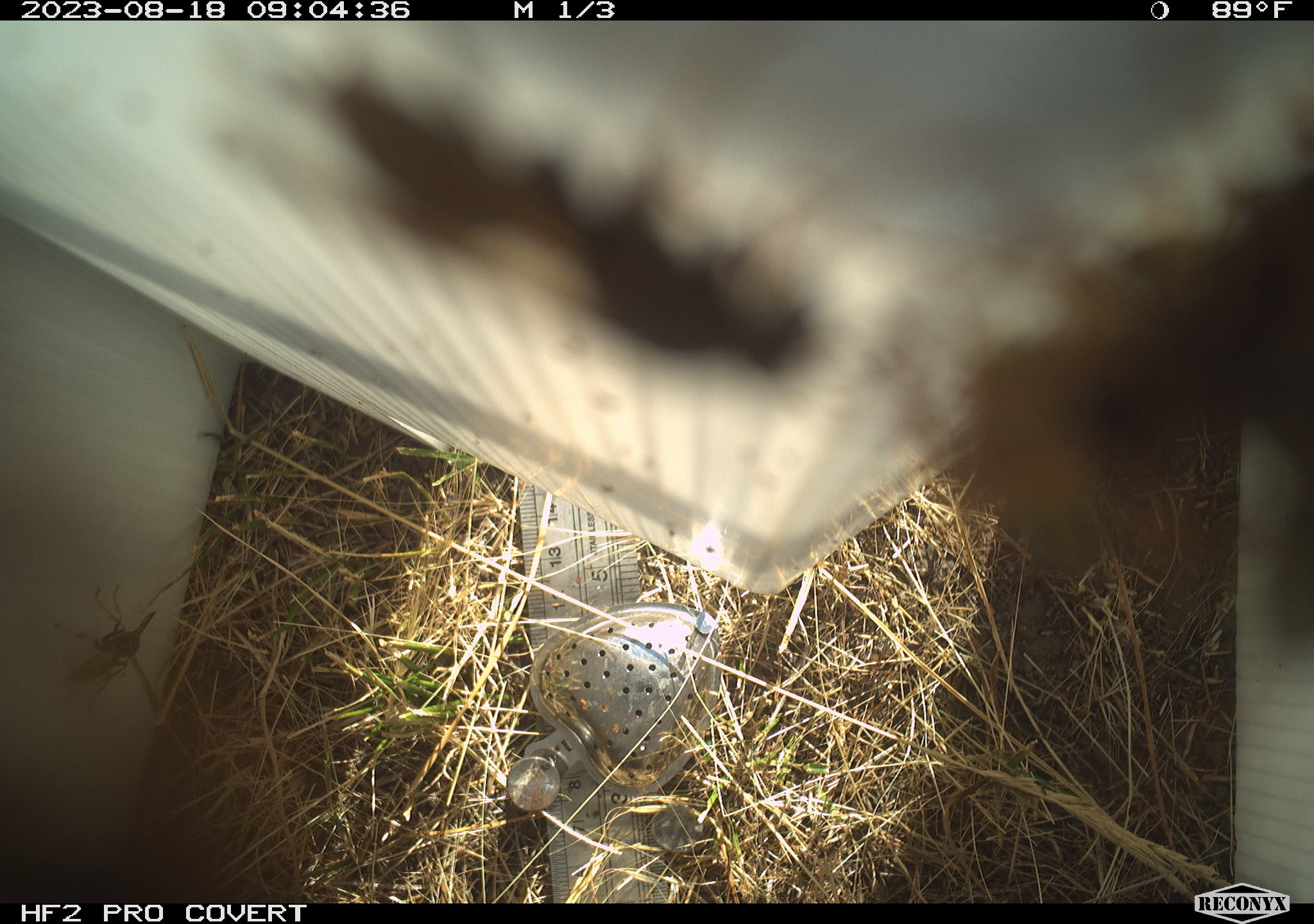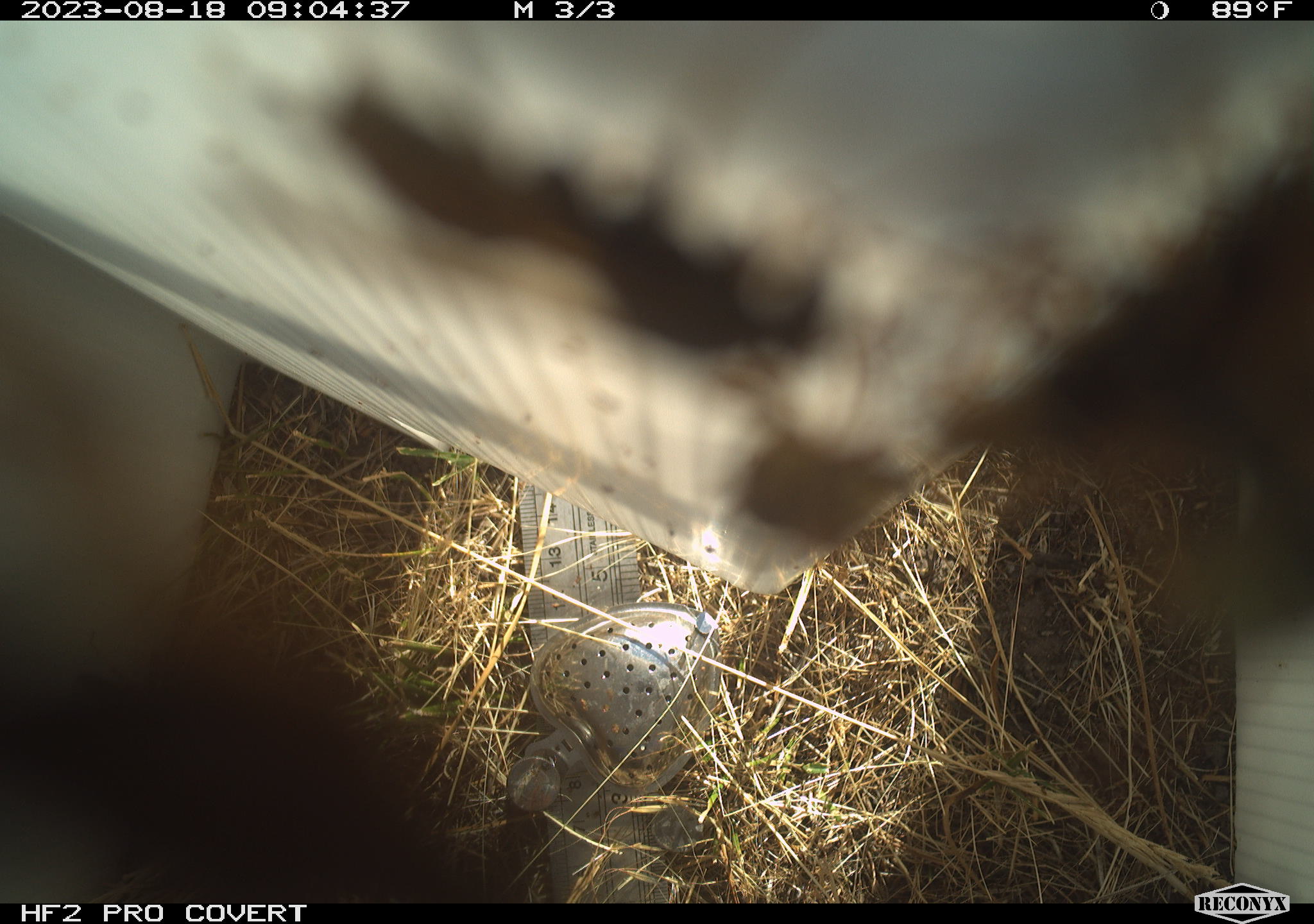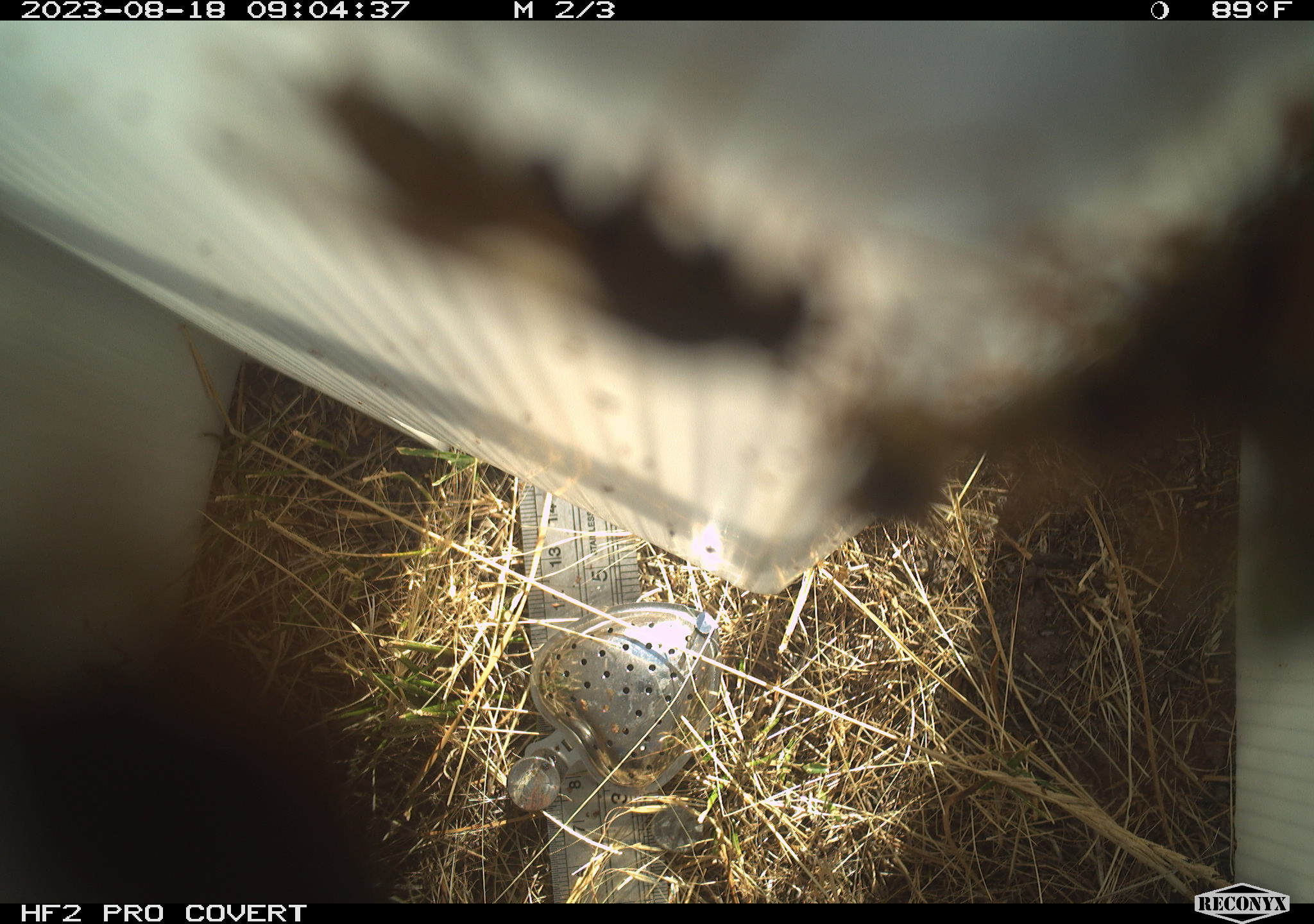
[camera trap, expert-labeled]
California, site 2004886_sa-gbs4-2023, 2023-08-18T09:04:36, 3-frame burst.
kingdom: Animalia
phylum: Arthropoda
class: Insecta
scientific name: Insecta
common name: insect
Insect (Insecta).